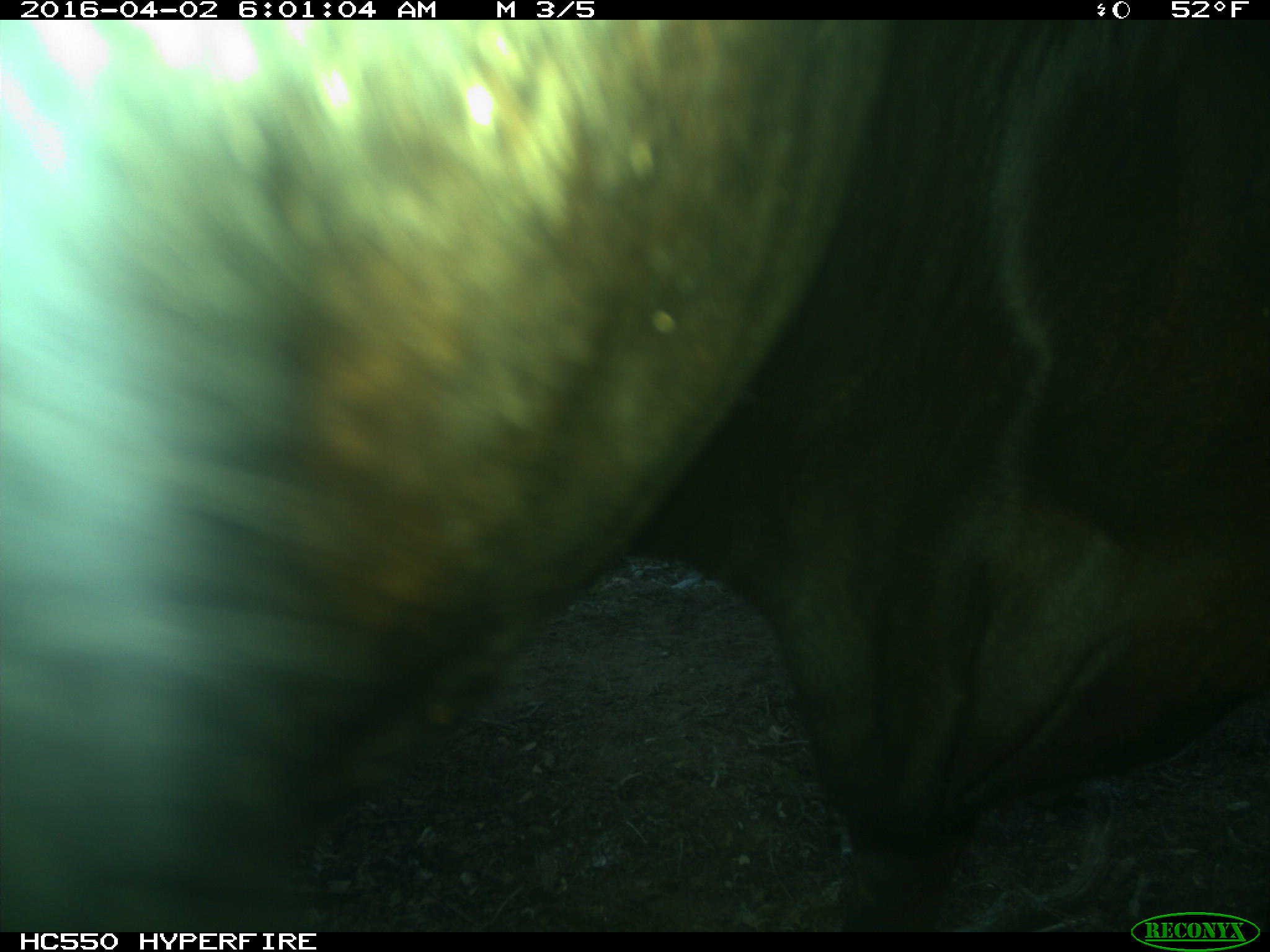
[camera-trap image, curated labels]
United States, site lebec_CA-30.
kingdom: Animalia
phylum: Chordata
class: Mammalia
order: Artiodactyla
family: Bovidae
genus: Bos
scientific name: Bos taurus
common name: domestic cow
Bos taurus (domestic cow).